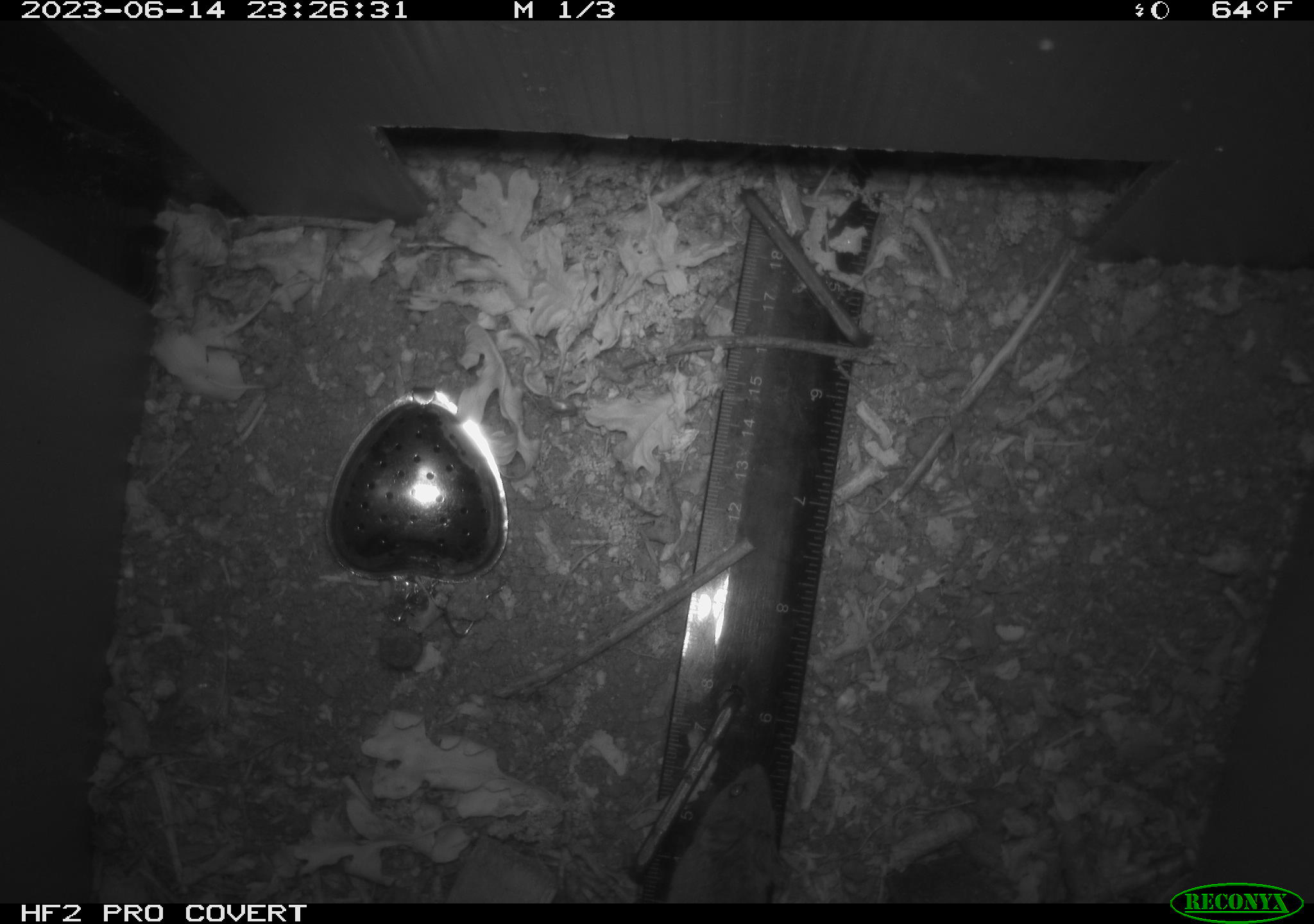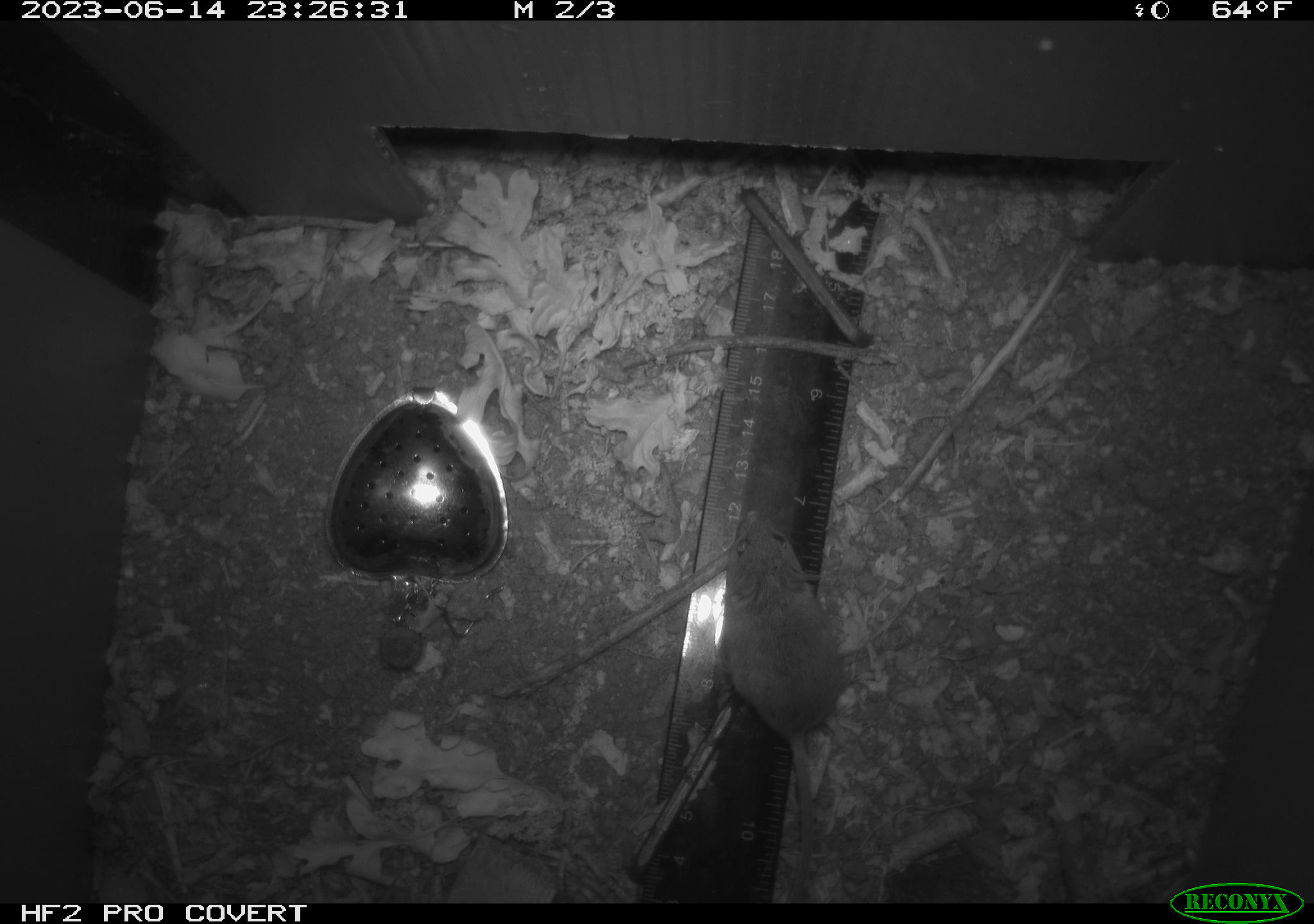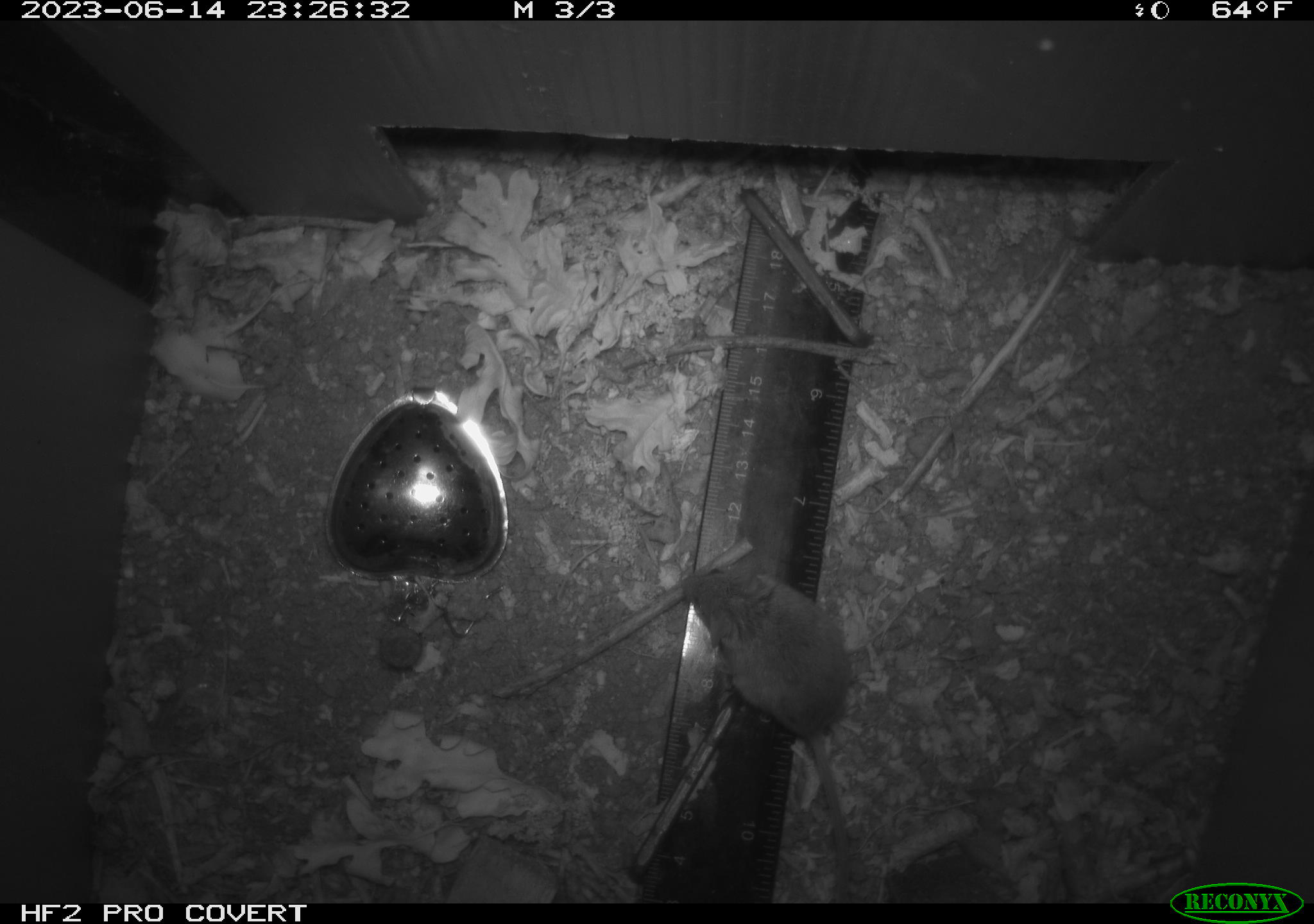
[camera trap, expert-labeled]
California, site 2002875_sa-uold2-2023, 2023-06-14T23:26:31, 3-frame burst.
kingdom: Animalia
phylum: Chordata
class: Mammalia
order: Rodentia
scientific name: Rodentia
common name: mouse species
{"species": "mouse species (Rodentia)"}